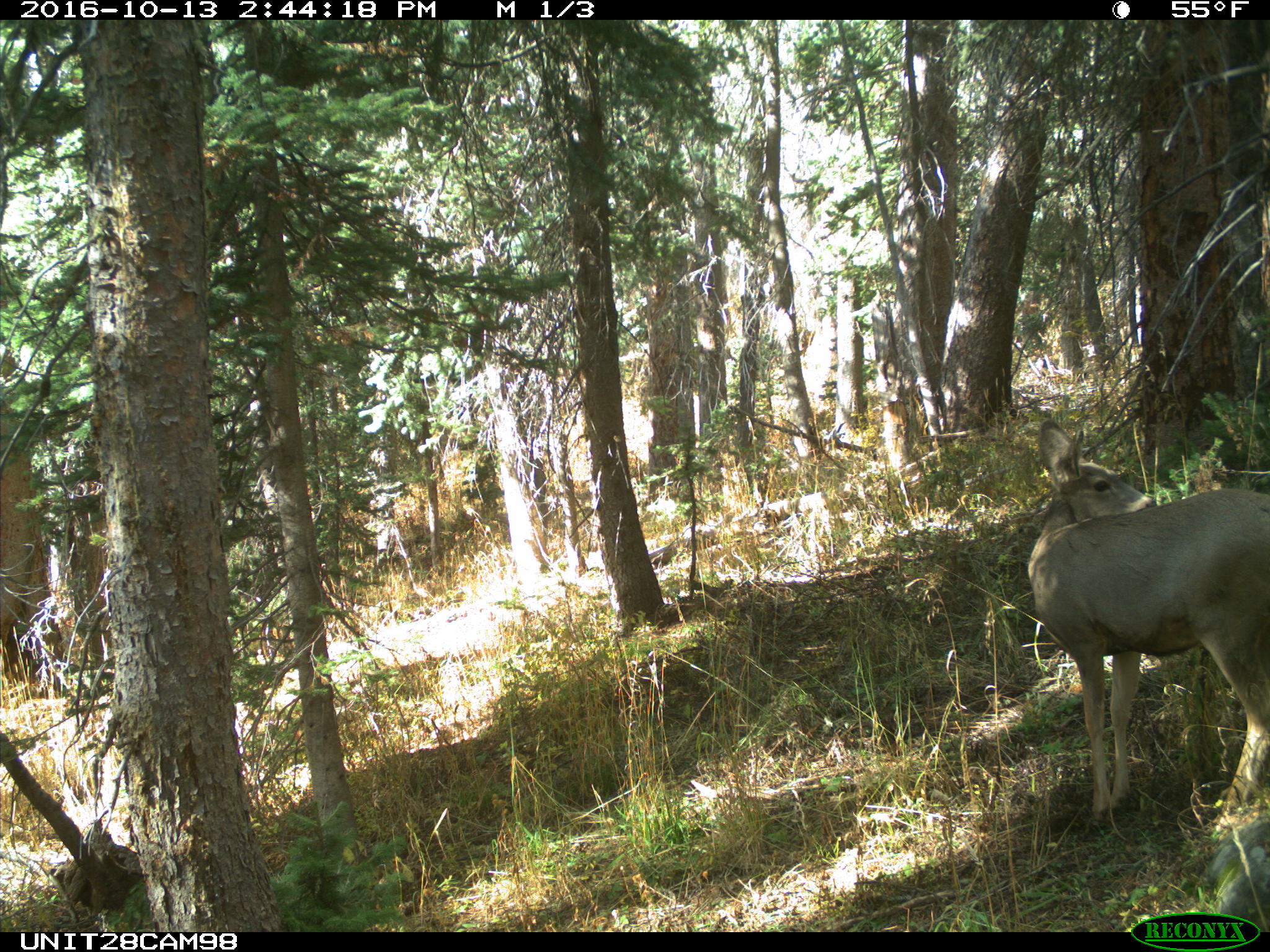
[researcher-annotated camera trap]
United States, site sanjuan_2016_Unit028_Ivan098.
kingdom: Animalia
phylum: Chordata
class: Mammalia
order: Artiodactyla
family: Cervidae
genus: Odocoileus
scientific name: Odocoileus hemionus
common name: mule deer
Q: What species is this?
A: Odocoileus hemionus (mule deer).